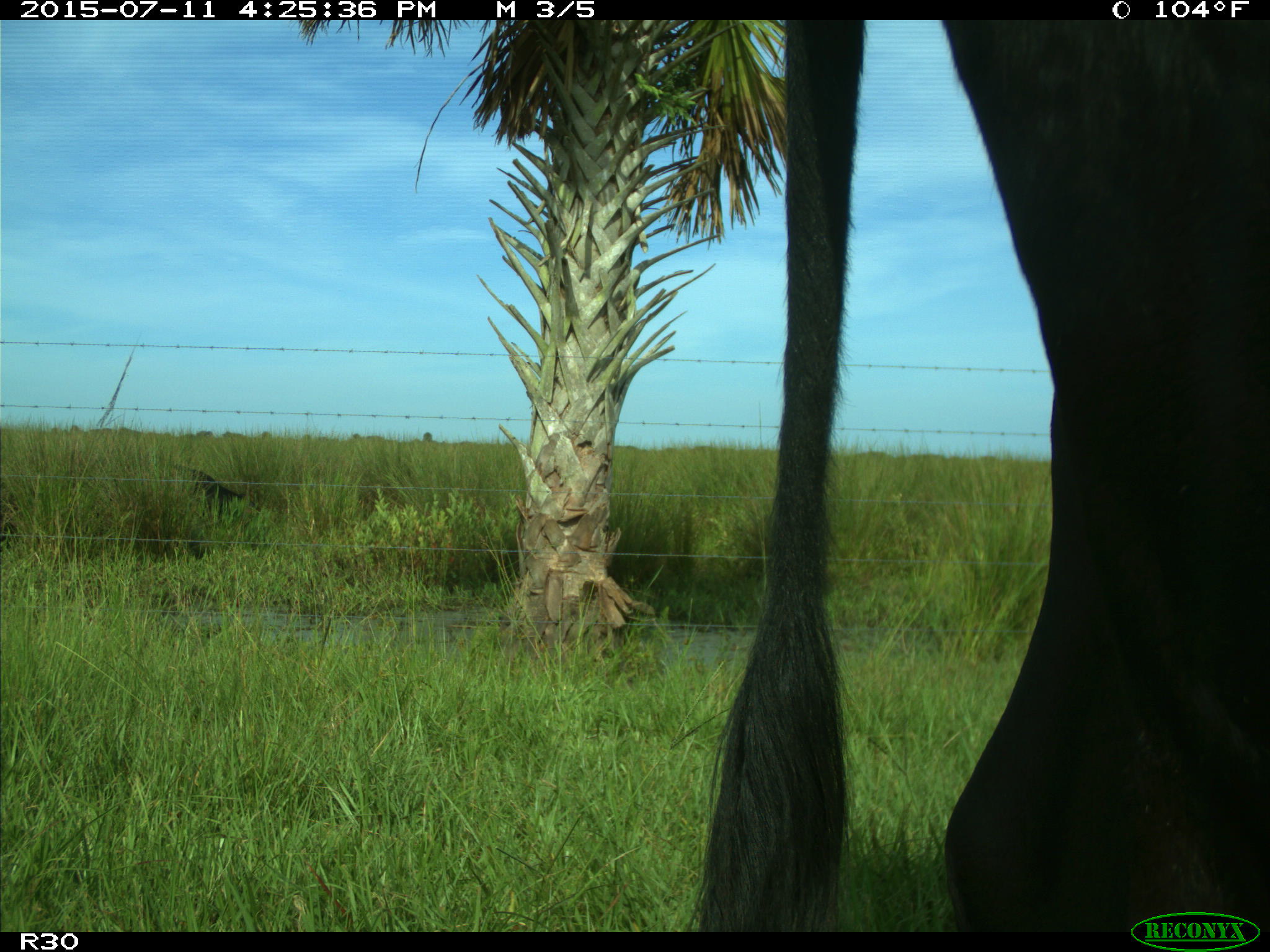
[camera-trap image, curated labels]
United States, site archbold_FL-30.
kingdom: Animalia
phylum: Chordata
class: Mammalia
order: Artiodactyla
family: Bovidae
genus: Bos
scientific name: Bos taurus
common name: domestic cow